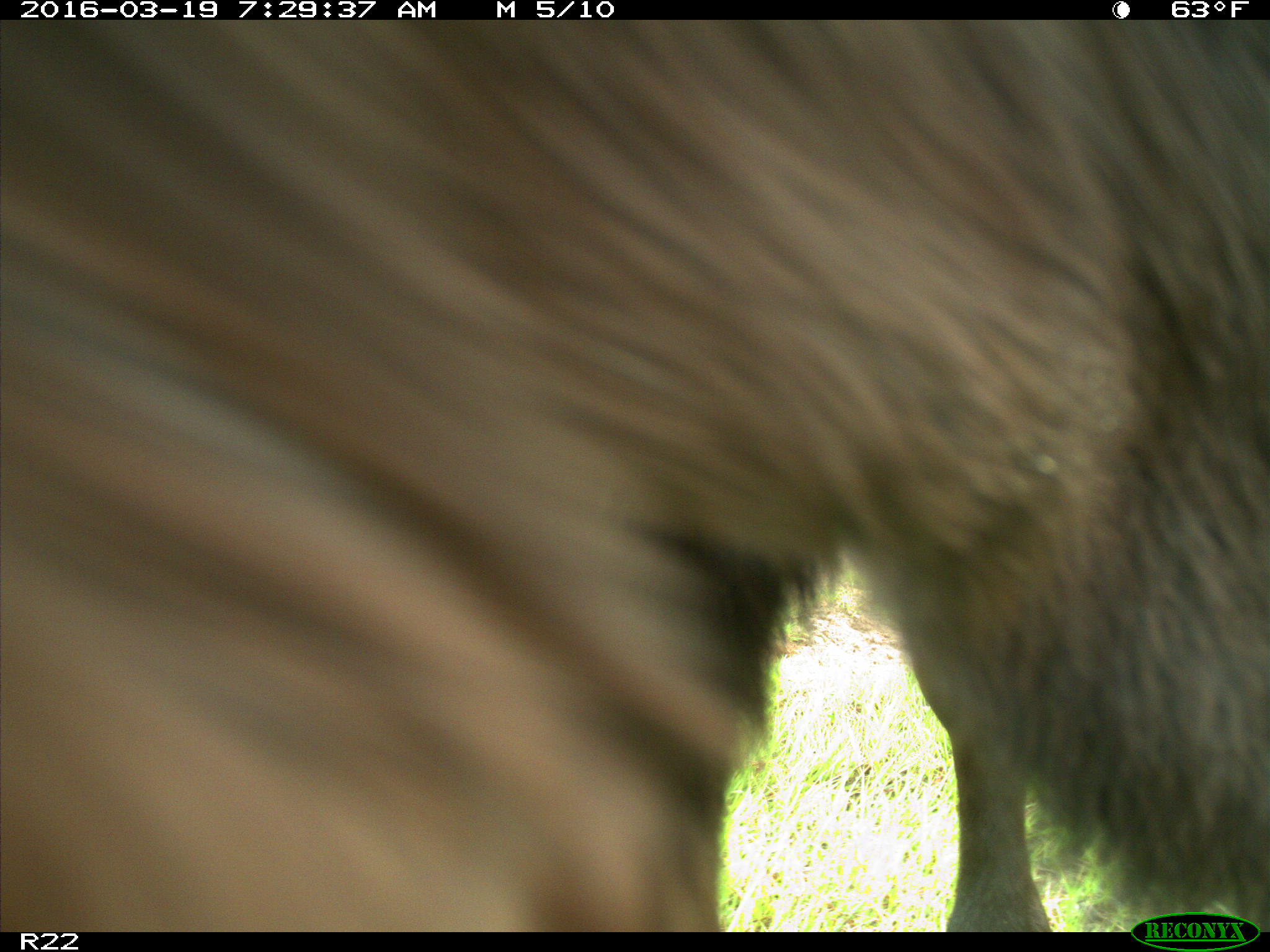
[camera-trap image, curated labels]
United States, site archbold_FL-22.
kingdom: Animalia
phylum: Chordata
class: Mammalia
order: Artiodactyla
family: Bovidae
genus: Bos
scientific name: Bos taurus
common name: domestic cow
Bos taurus (domestic cow).